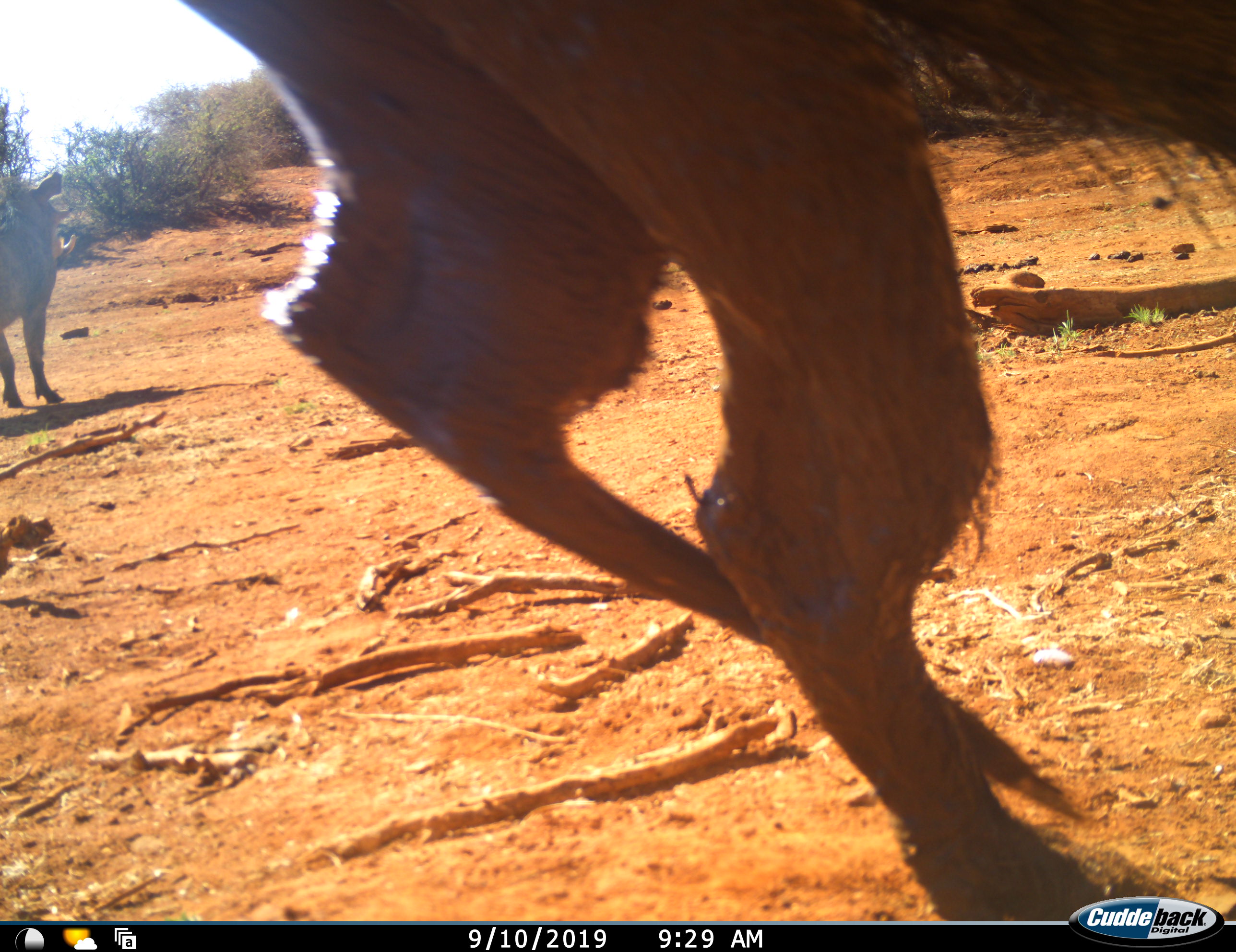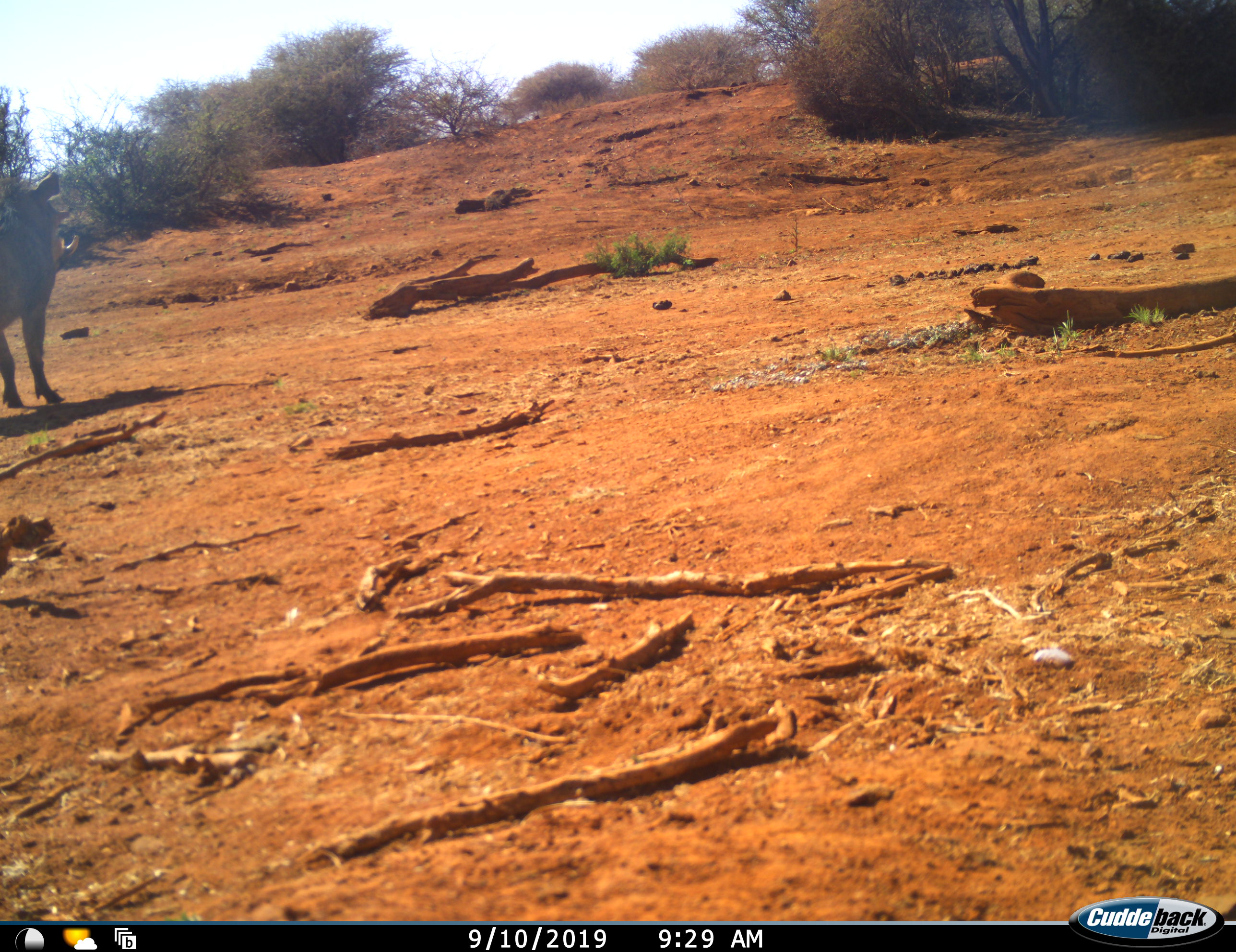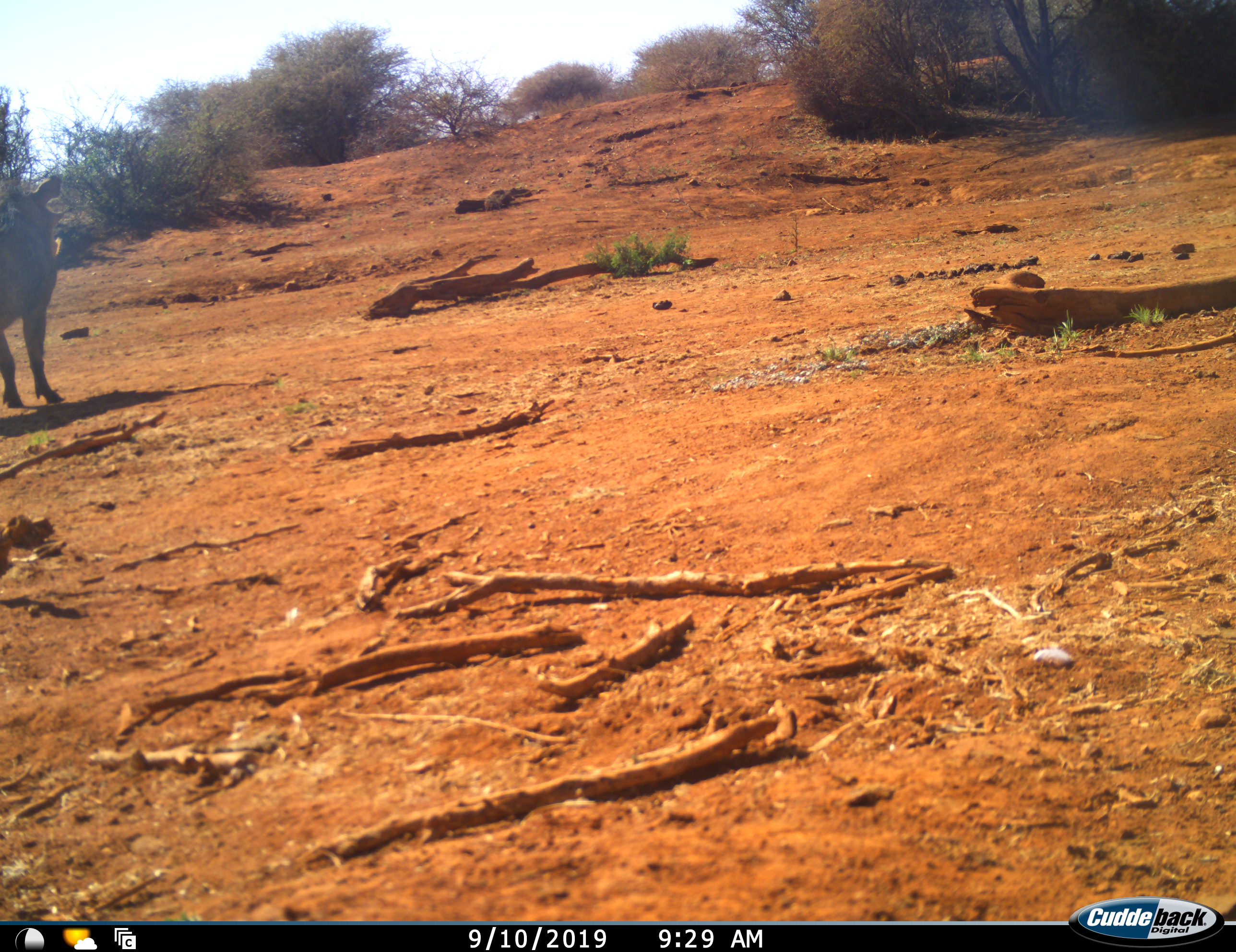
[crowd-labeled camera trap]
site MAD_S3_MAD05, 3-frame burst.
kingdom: Animalia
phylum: Chordata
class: Mammalia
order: Artiodactyla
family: Suidae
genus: Phacochoerus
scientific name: Phacochoerus africanus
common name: warthog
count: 2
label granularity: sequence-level